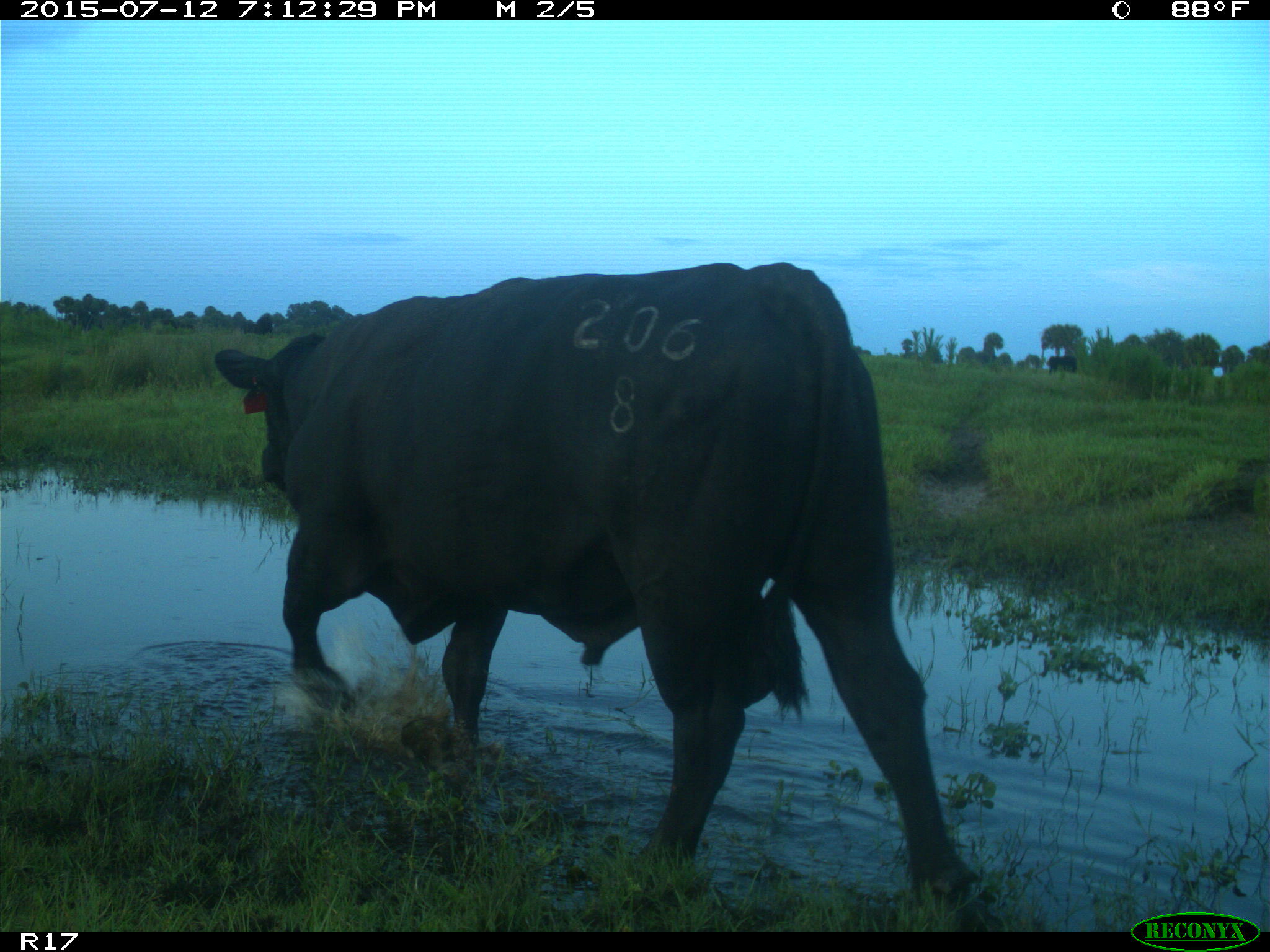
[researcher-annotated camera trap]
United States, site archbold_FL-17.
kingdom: Animalia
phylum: Chordata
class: Mammalia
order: Artiodactyla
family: Bovidae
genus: Bos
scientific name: Bos taurus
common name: domestic cow